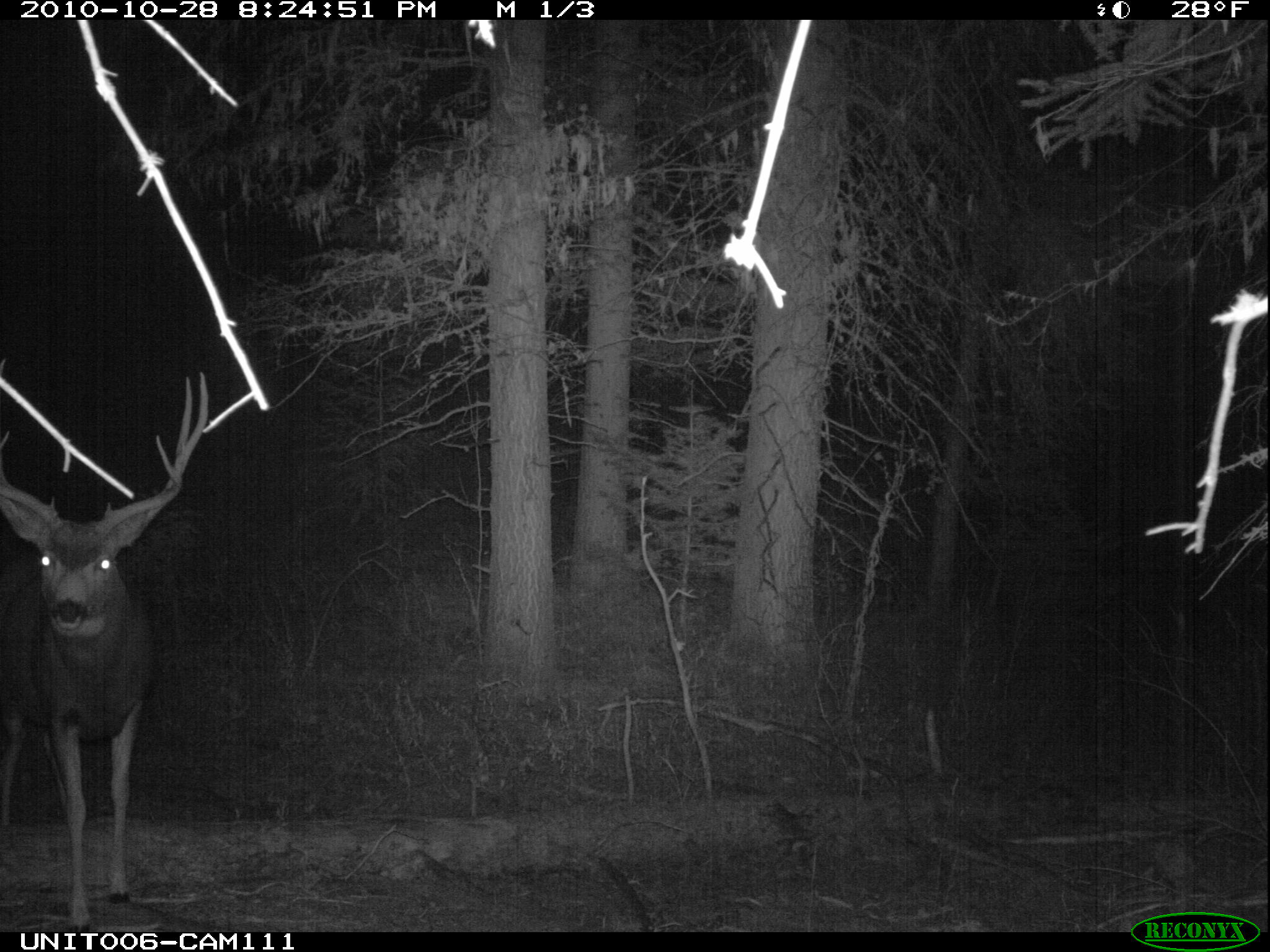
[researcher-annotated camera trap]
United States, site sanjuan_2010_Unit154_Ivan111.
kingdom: Animalia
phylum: Chordata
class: Mammalia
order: Artiodactyla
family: Cervidae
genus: Odocoileus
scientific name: Odocoileus hemionus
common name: mule deer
Odocoileus hemionus (mule deer).